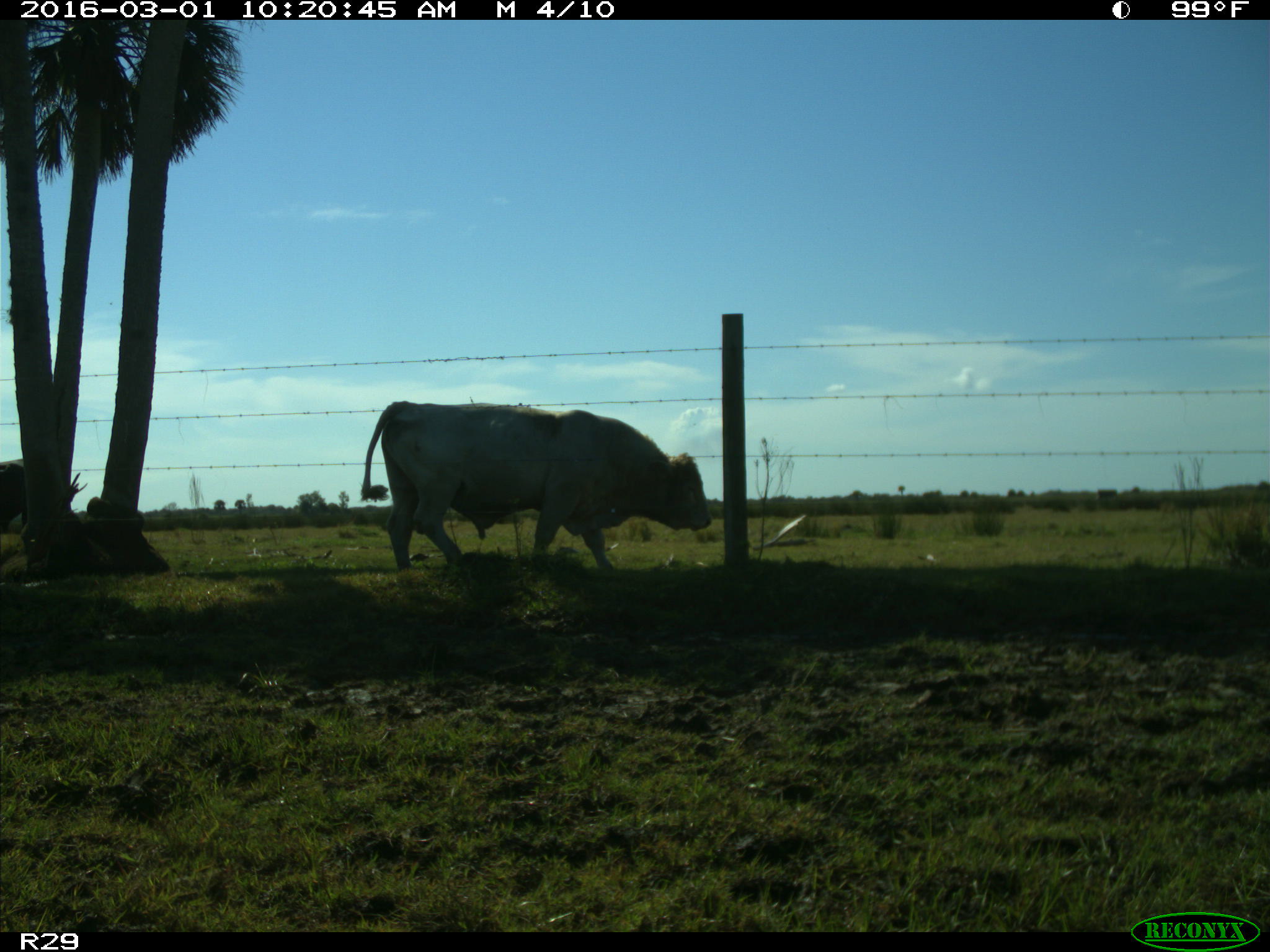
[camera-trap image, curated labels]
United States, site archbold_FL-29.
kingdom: Animalia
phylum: Chordata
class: Mammalia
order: Artiodactyla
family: Bovidae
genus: Bos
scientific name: Bos taurus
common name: domestic cow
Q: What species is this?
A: Bos taurus (domestic cow).